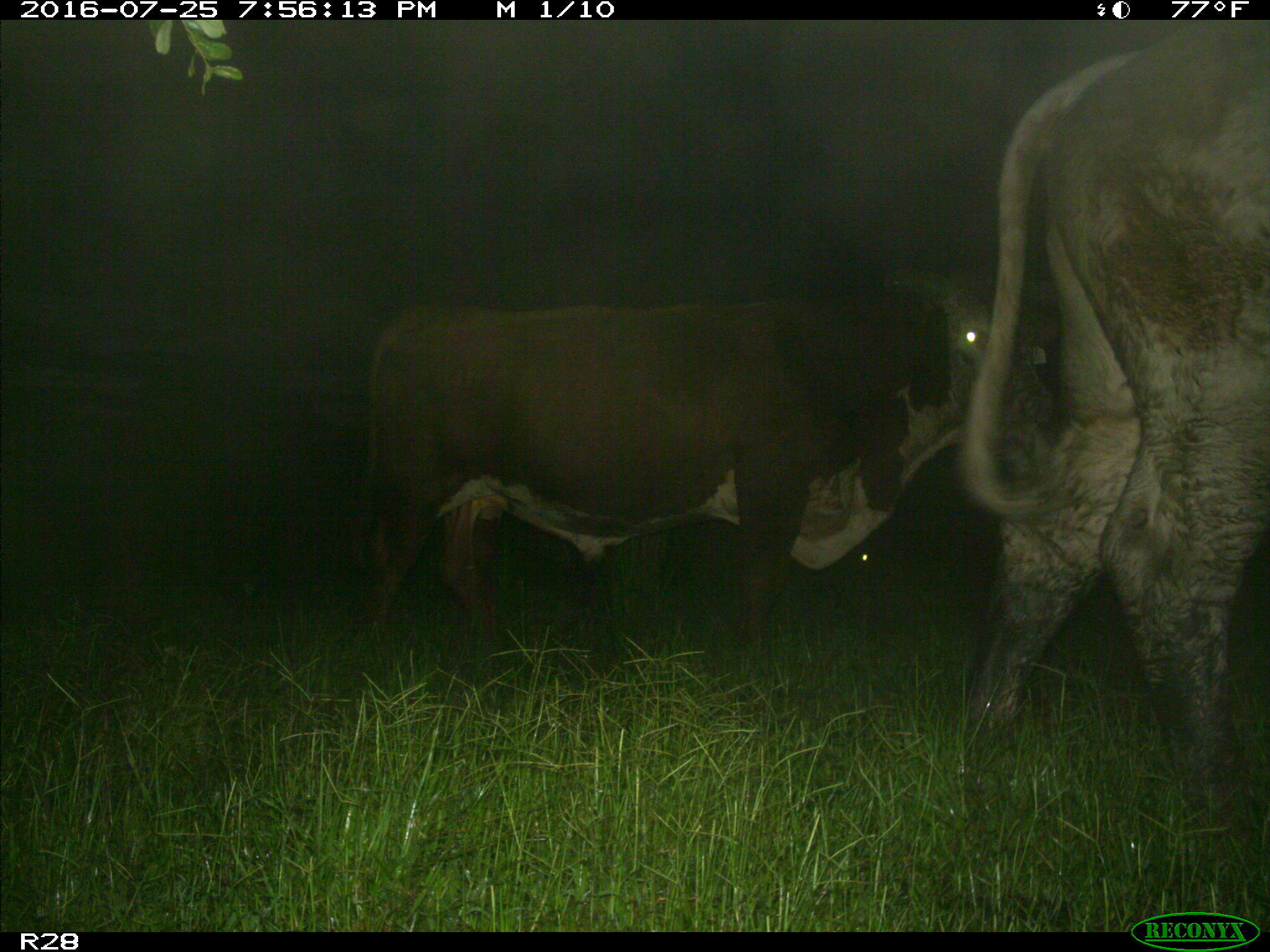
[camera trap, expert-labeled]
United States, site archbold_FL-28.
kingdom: Animalia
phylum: Chordata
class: Mammalia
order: Artiodactyla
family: Bovidae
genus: Bos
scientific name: Bos taurus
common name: domestic cow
Bos taurus (domestic cow).